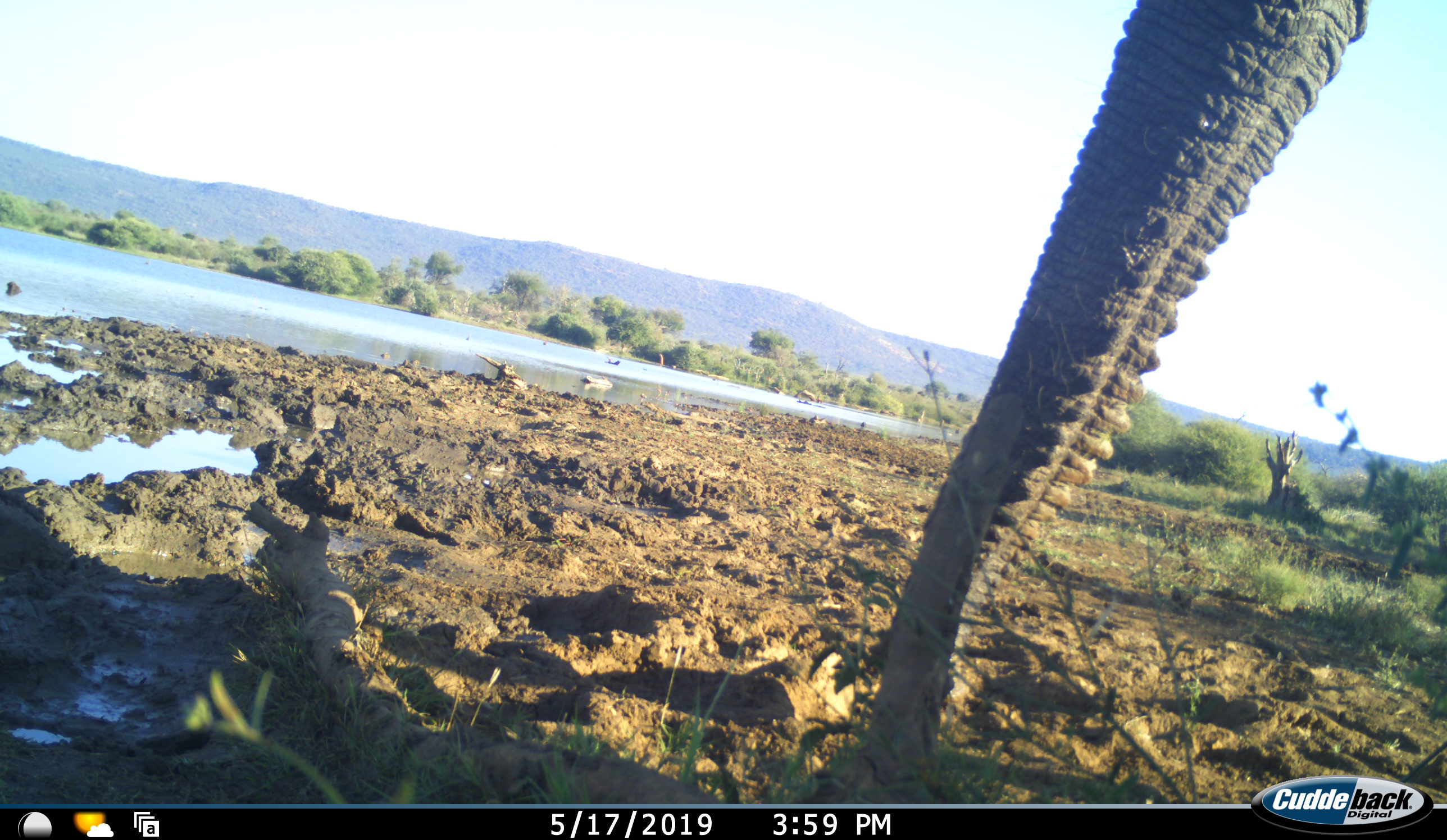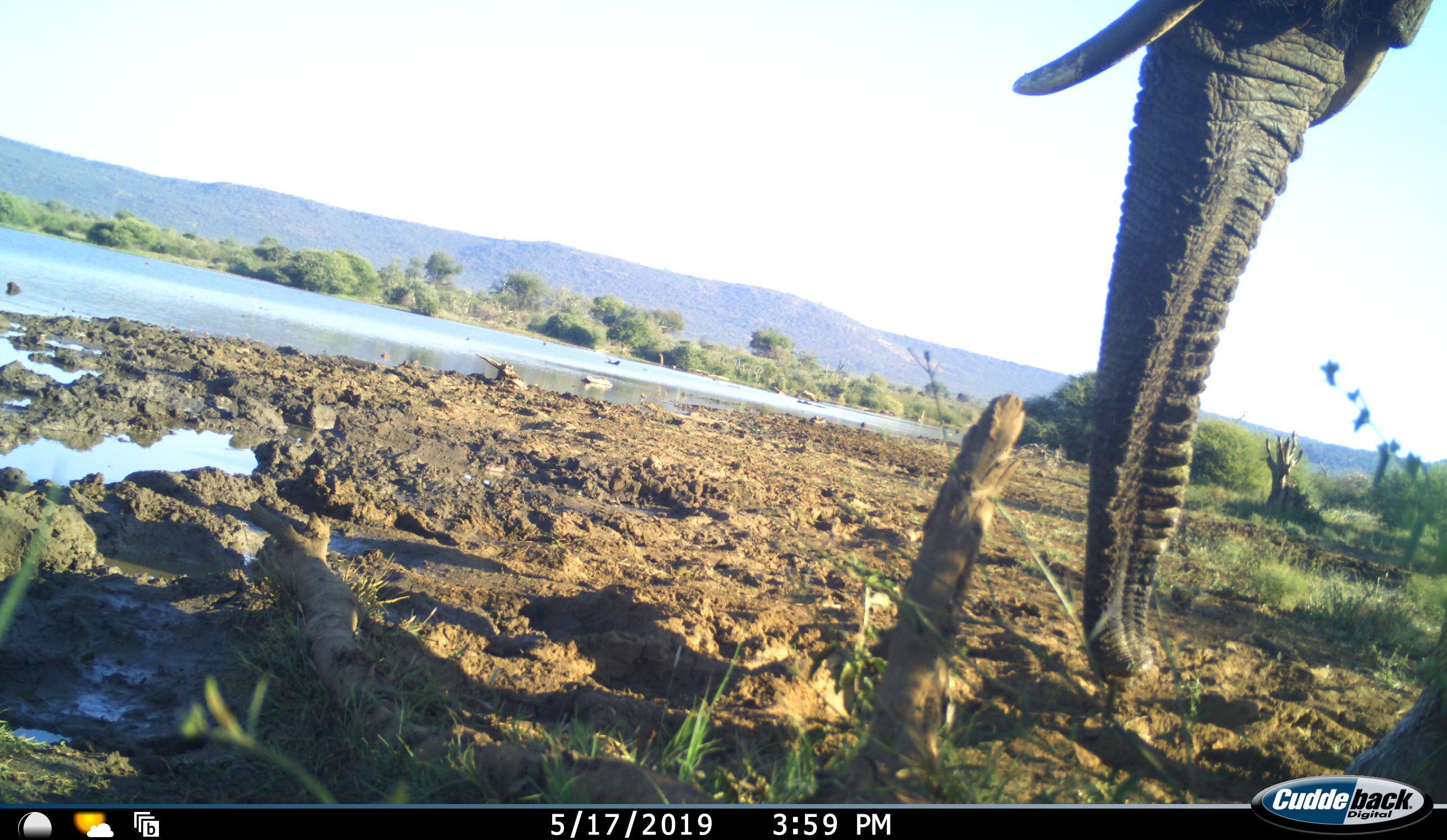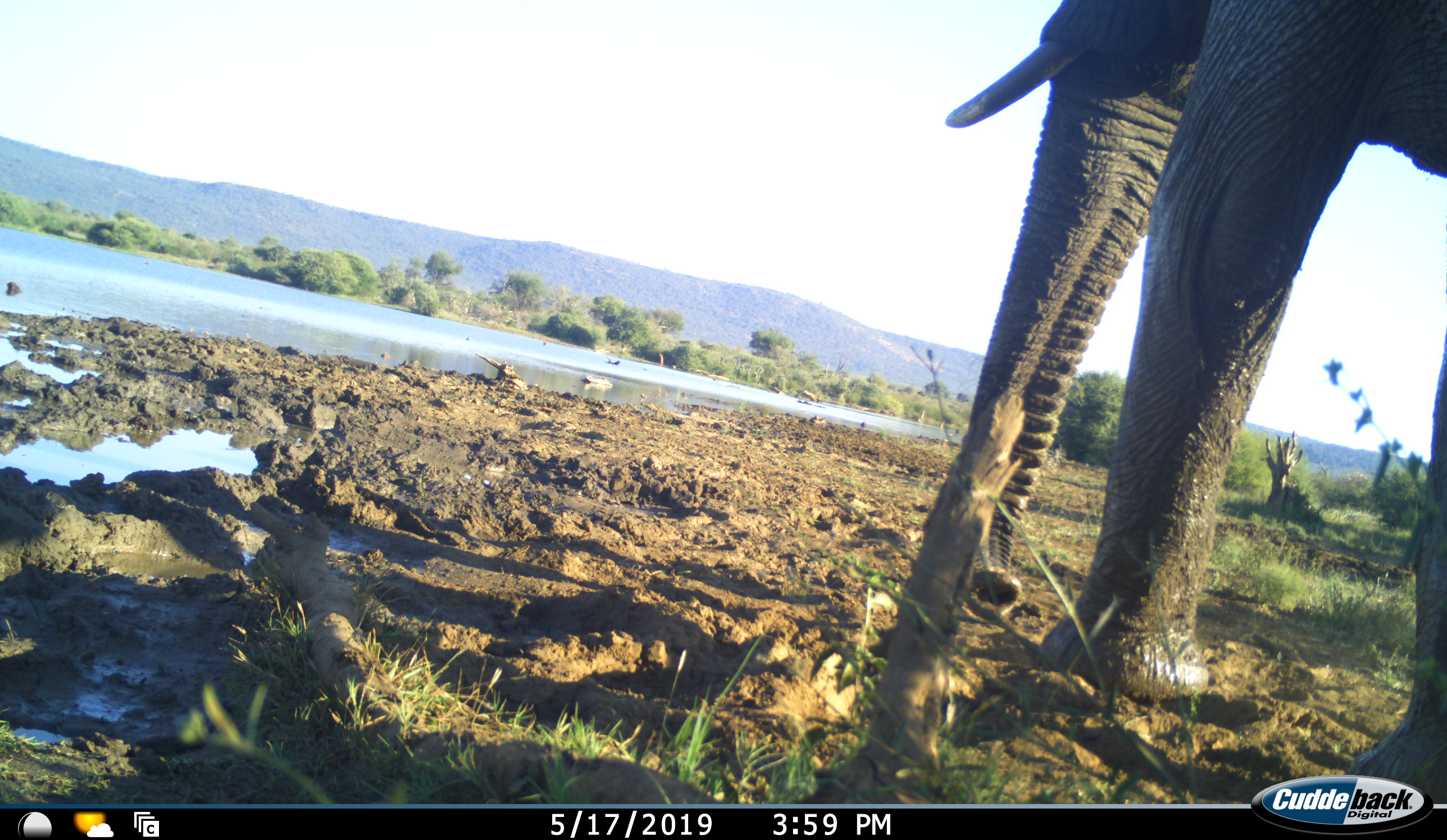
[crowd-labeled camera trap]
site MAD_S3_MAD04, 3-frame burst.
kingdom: Animalia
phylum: Chordata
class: Mammalia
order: Proboscidea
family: Elephantidae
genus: Loxodonta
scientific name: Loxodonta africana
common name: african bush elephant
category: elephant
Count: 1.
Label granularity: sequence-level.